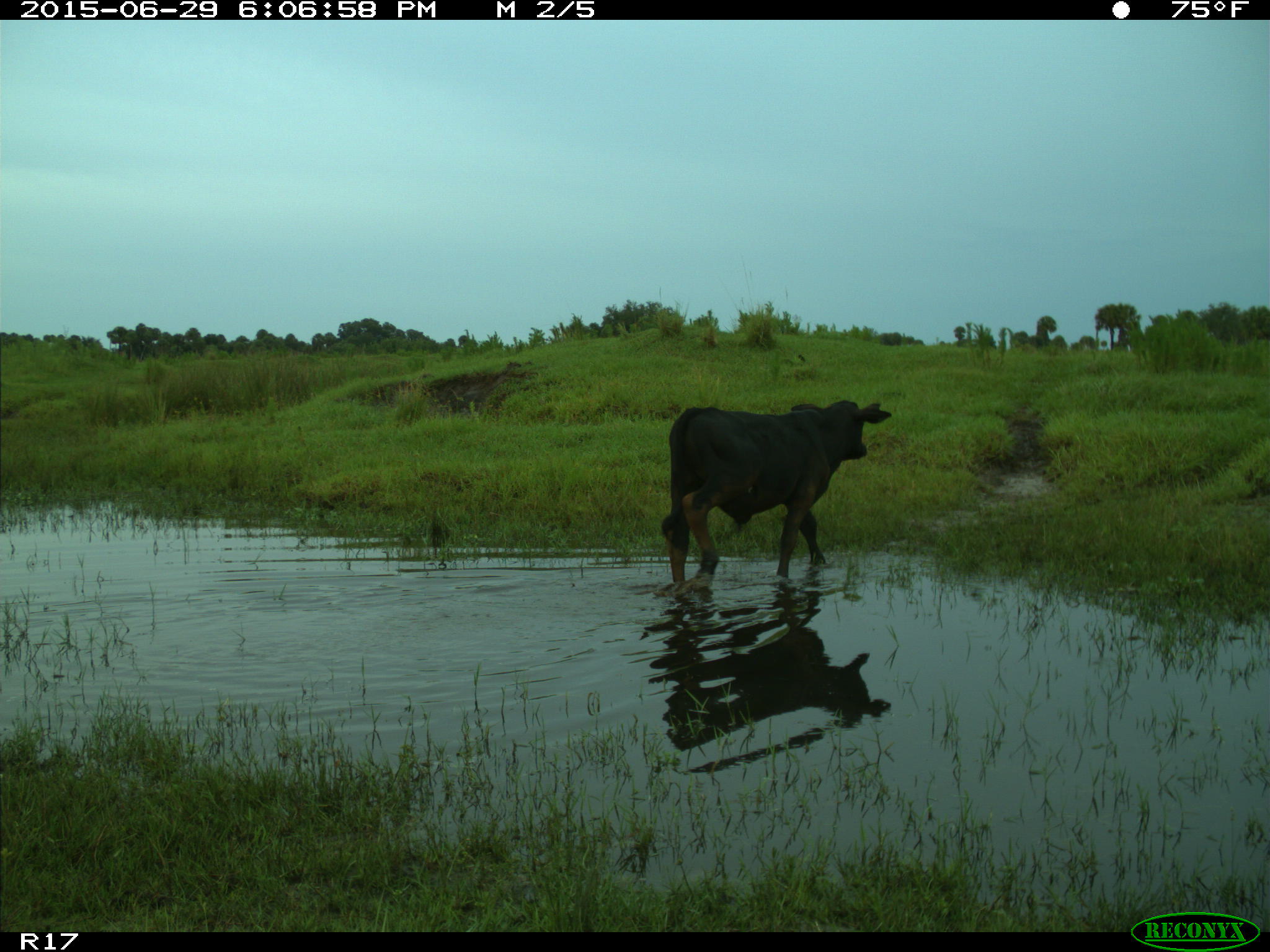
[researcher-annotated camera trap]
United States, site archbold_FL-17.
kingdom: Animalia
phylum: Chordata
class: Mammalia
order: Artiodactyla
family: Bovidae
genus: Bos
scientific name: Bos taurus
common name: domestic cow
Bos taurus (domestic cow).